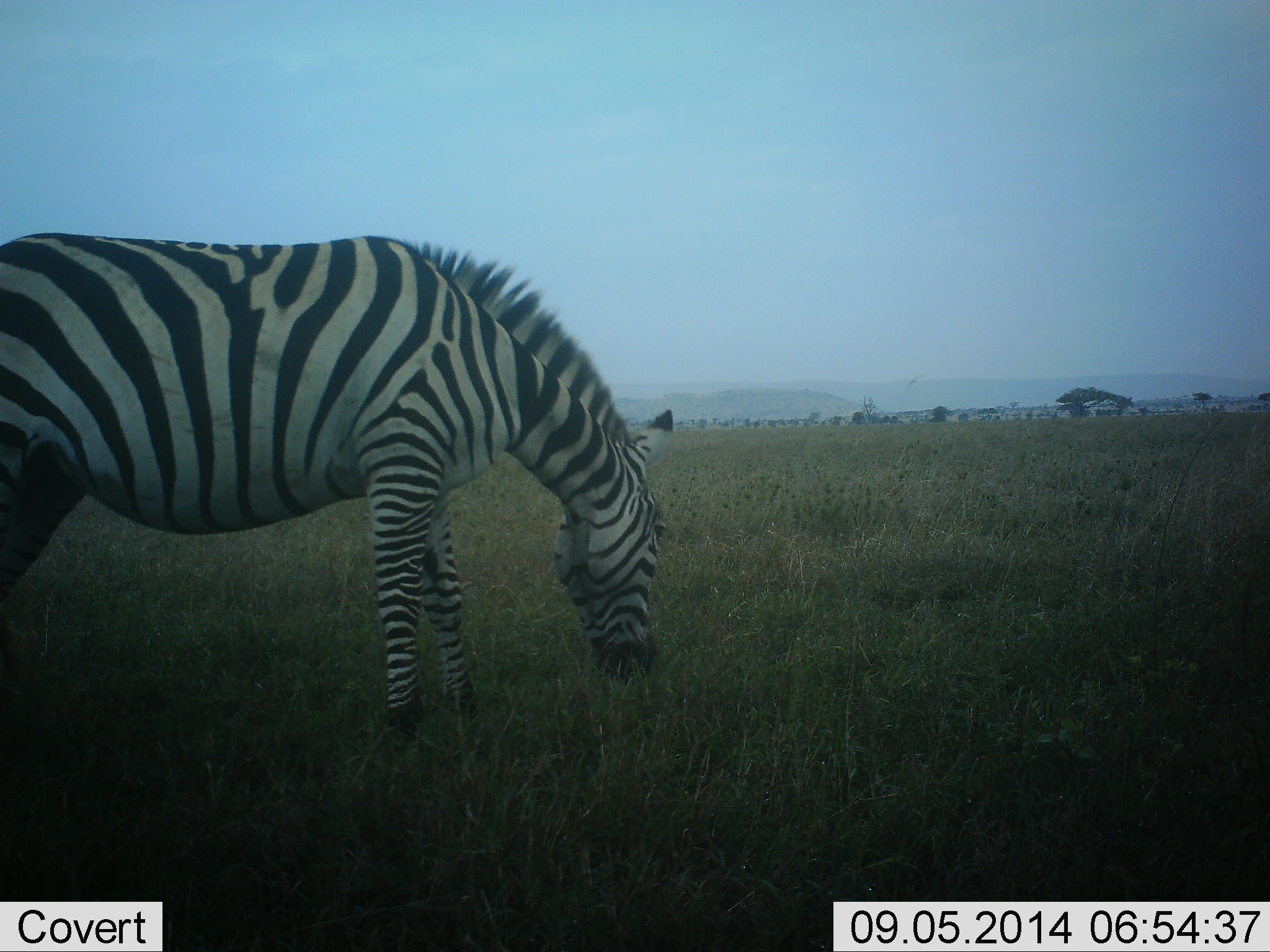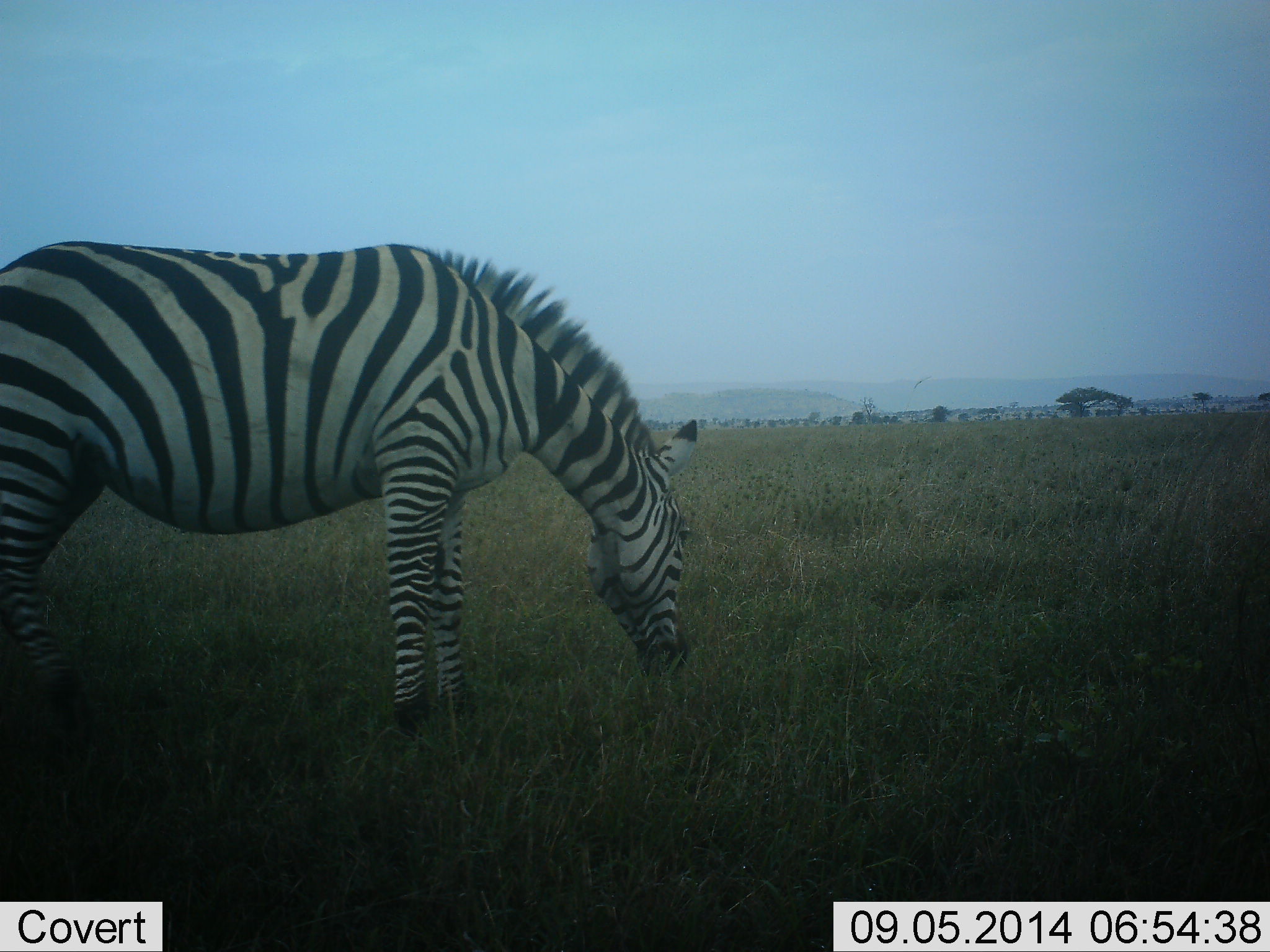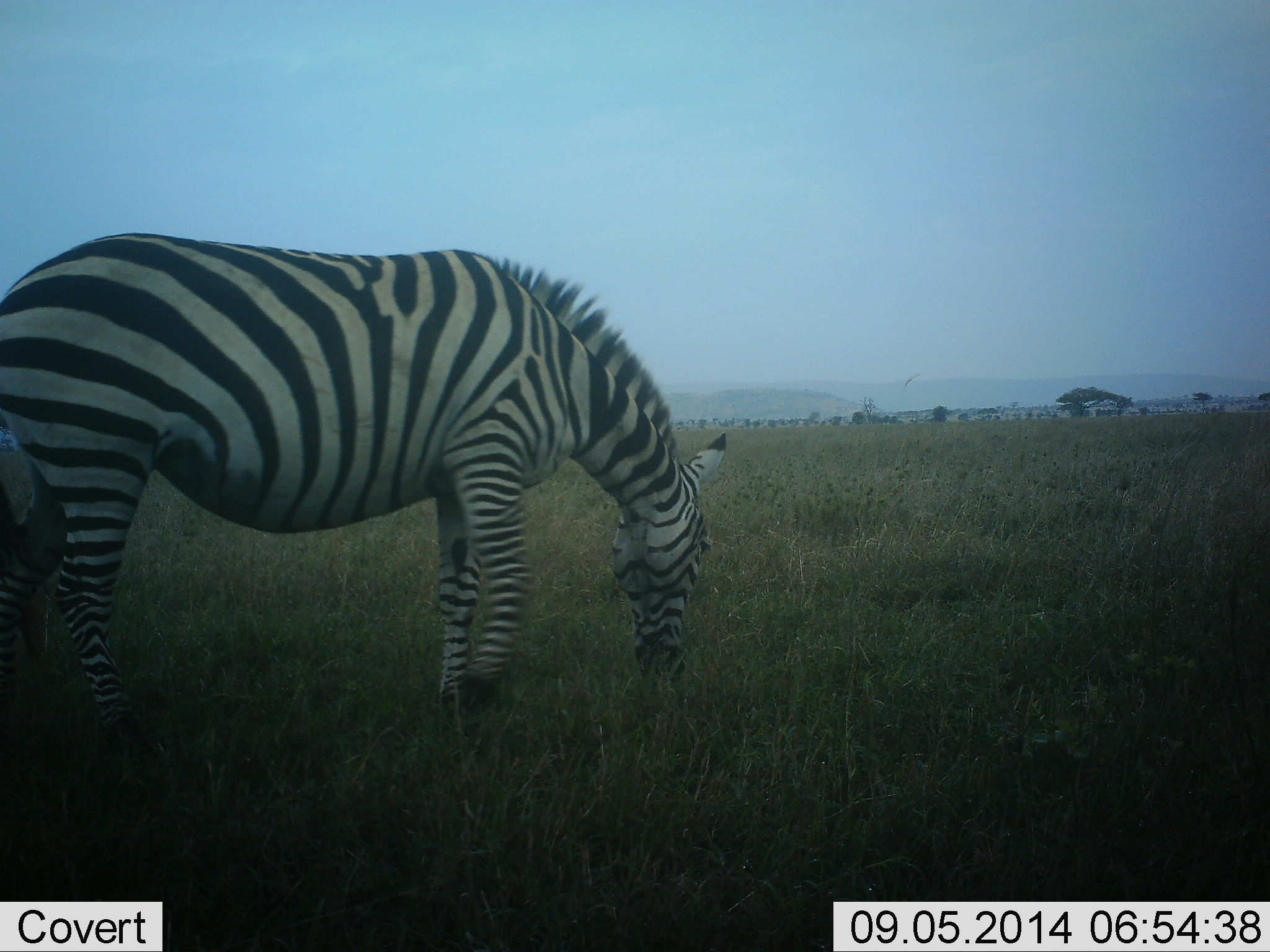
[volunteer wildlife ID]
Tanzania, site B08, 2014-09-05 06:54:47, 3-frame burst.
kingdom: Animalia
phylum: Chordata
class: Mammalia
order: Perissodactyla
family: Equidae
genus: Equus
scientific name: Equus quagga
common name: plains zebra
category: zebra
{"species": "zebra (plains zebra) (Equus quagga)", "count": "1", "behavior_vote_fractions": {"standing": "0%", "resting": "0%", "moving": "20%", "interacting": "0%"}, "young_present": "0%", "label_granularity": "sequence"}